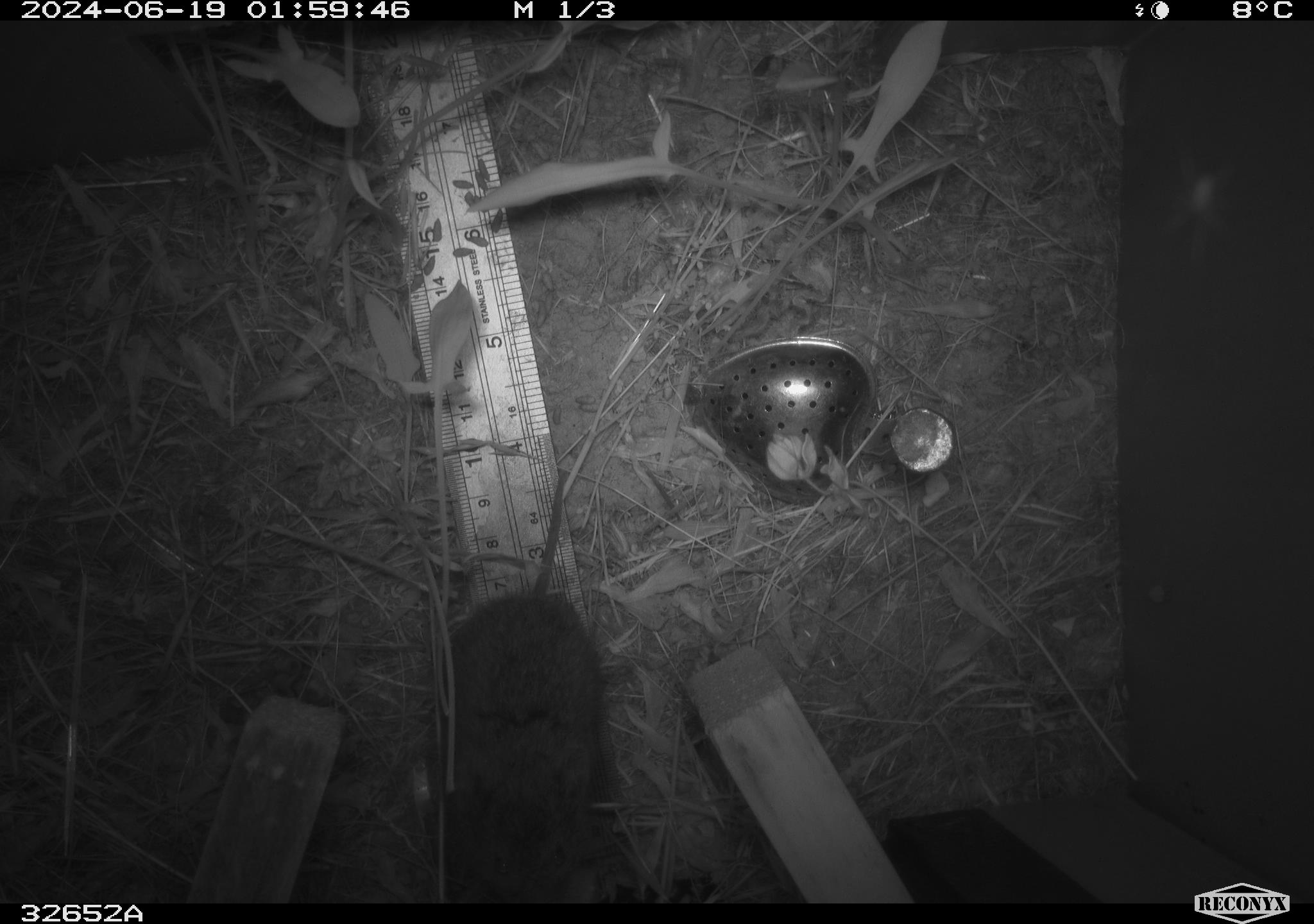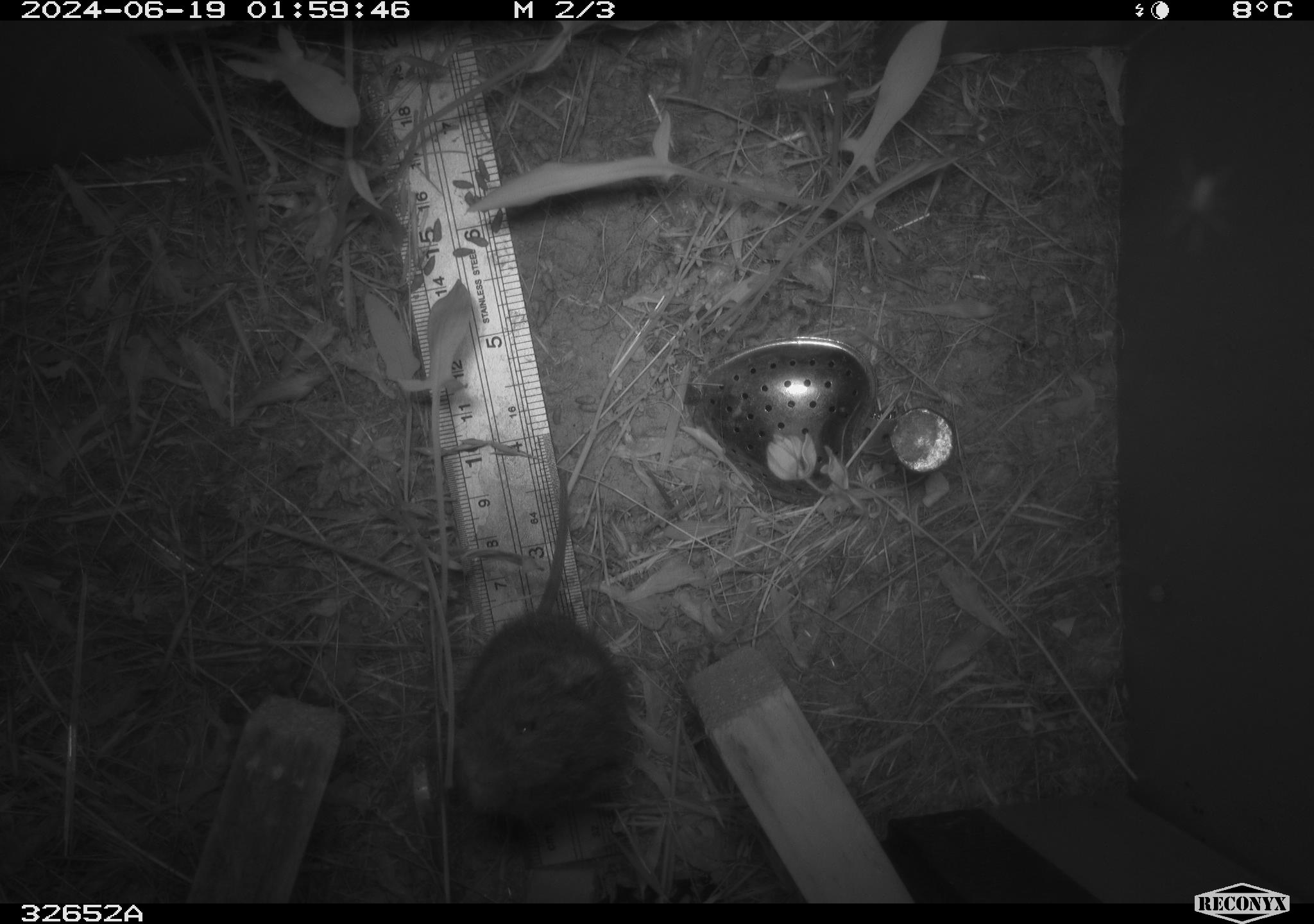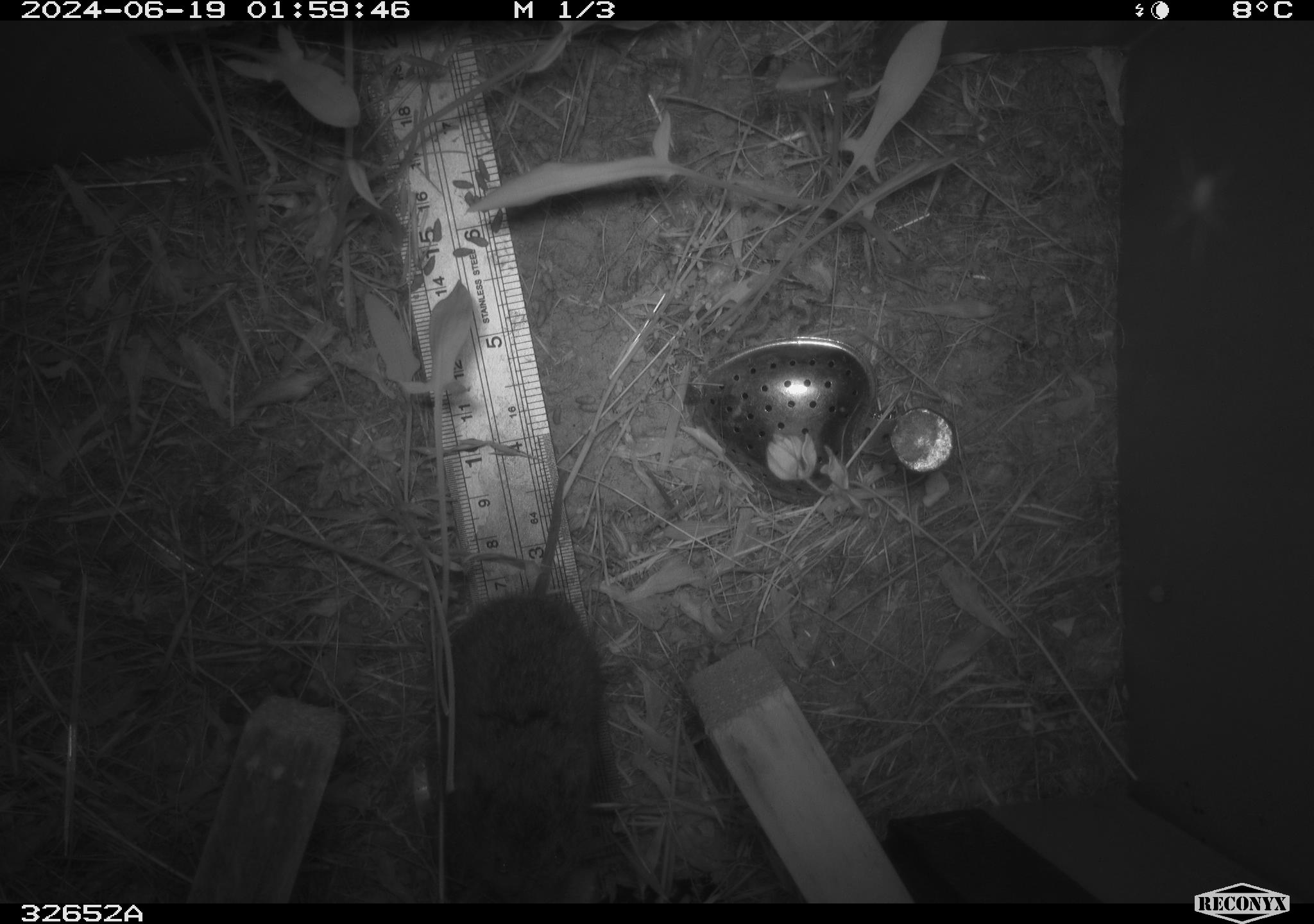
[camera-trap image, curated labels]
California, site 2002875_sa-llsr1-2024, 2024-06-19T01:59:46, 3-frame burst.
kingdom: Animalia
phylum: Chordata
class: Mammalia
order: Rodentia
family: Cricetidae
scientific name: Arvicolinae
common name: voles, lemmings, and muskrats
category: arvicolinae subfamily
Arvicolinae subfamily (voles, lemmings, and muskrats) (Arvicolinae).